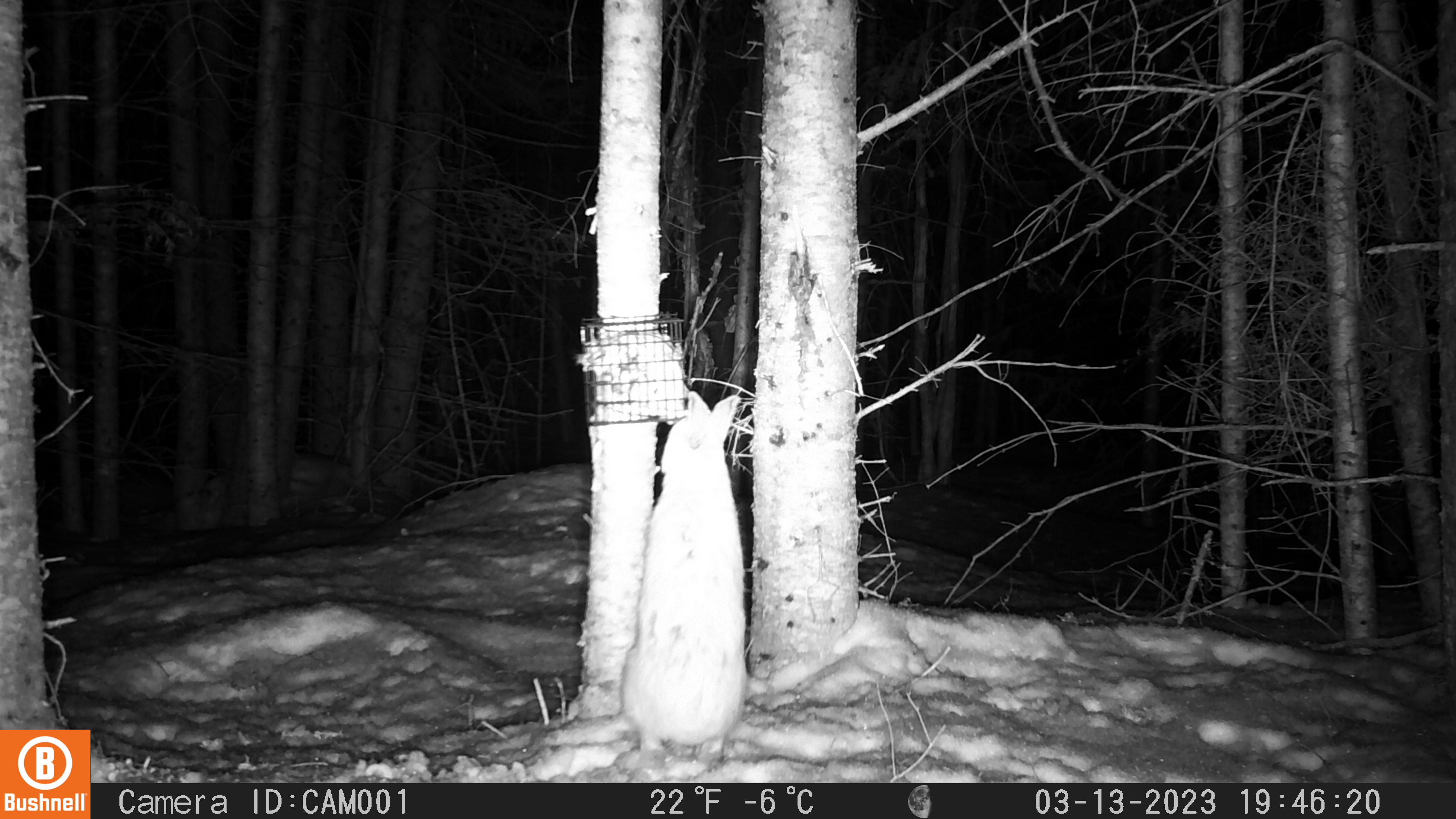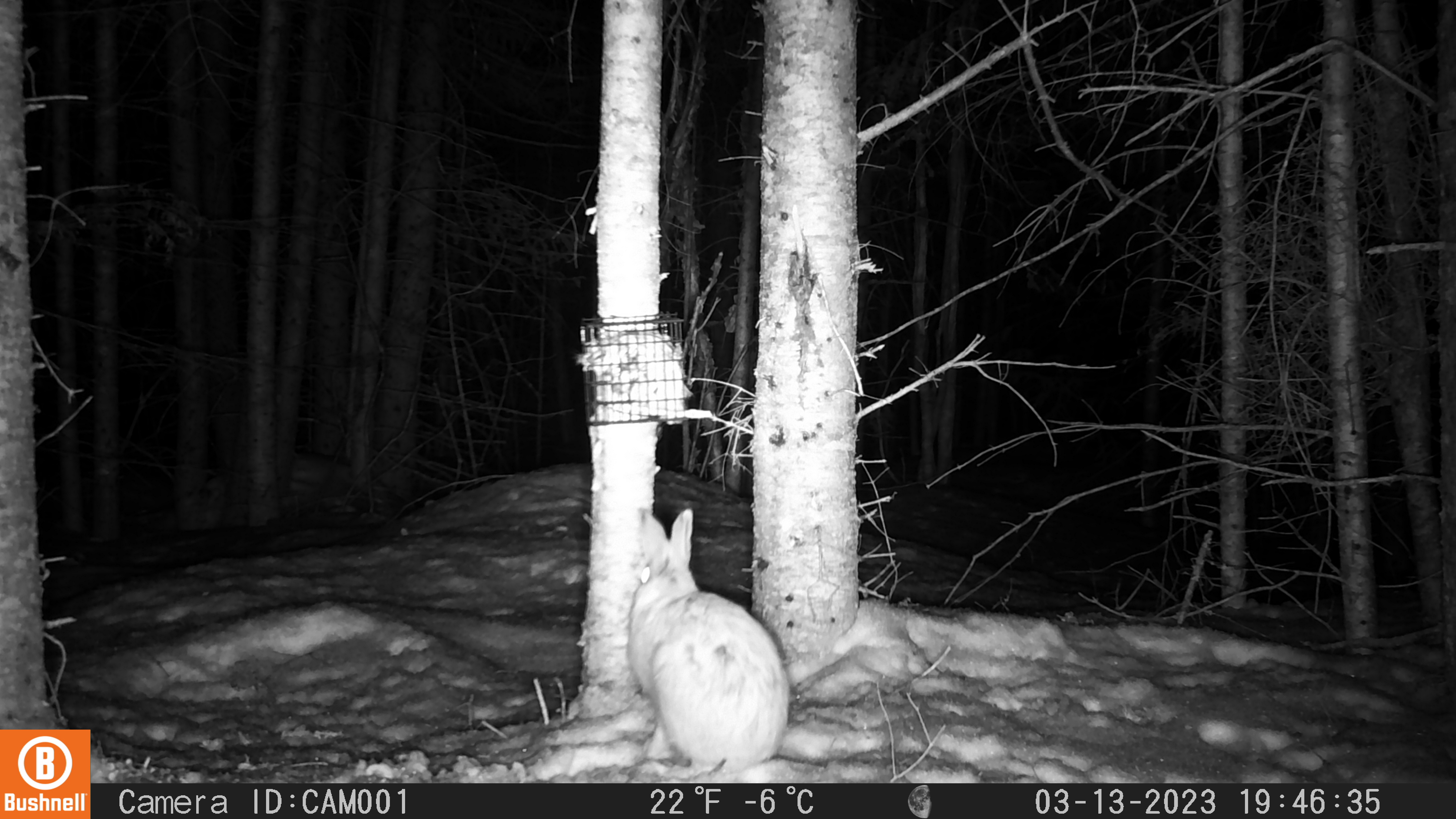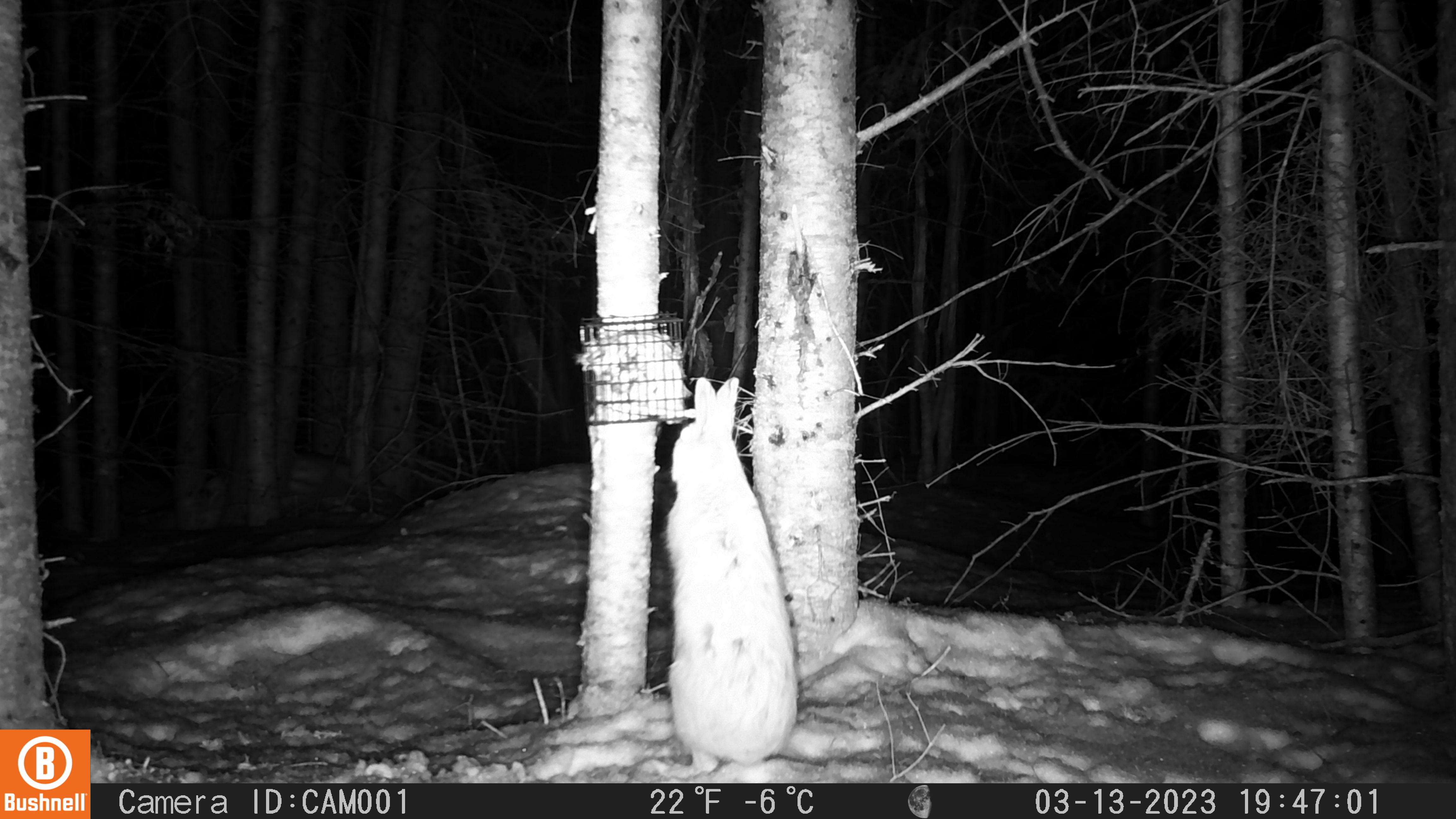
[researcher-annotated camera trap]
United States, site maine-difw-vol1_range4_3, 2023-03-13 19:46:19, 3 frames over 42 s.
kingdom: Animalia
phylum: Chordata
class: Mammalia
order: Lagomorpha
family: Leporidae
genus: Lepus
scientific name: Lepus americanus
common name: snowshoe hare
Snowshoe hare (Lepus americanus).